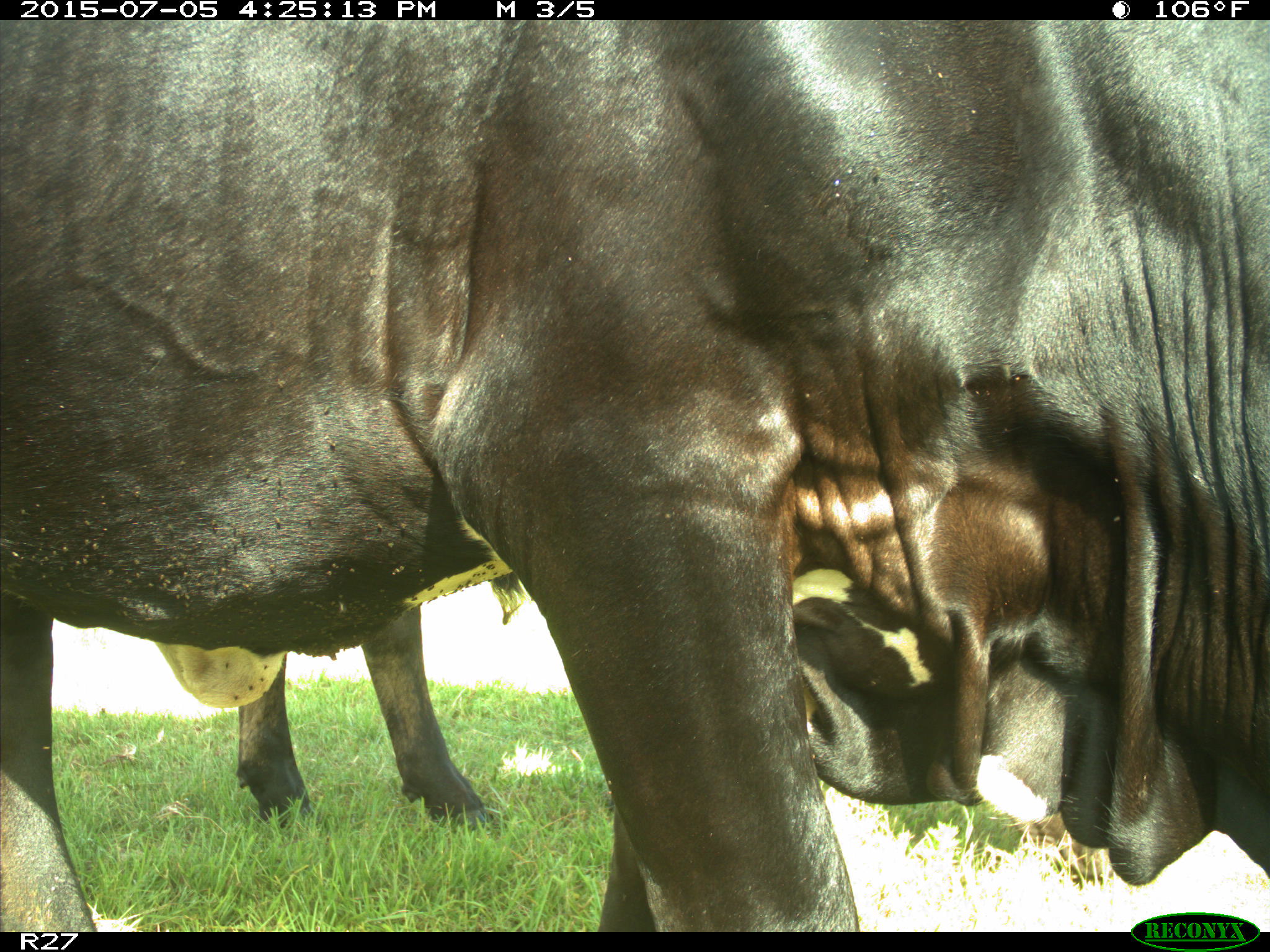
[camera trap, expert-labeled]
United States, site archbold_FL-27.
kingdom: Animalia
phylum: Chordata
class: Mammalia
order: Artiodactyla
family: Bovidae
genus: Bos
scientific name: Bos taurus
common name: domestic cow